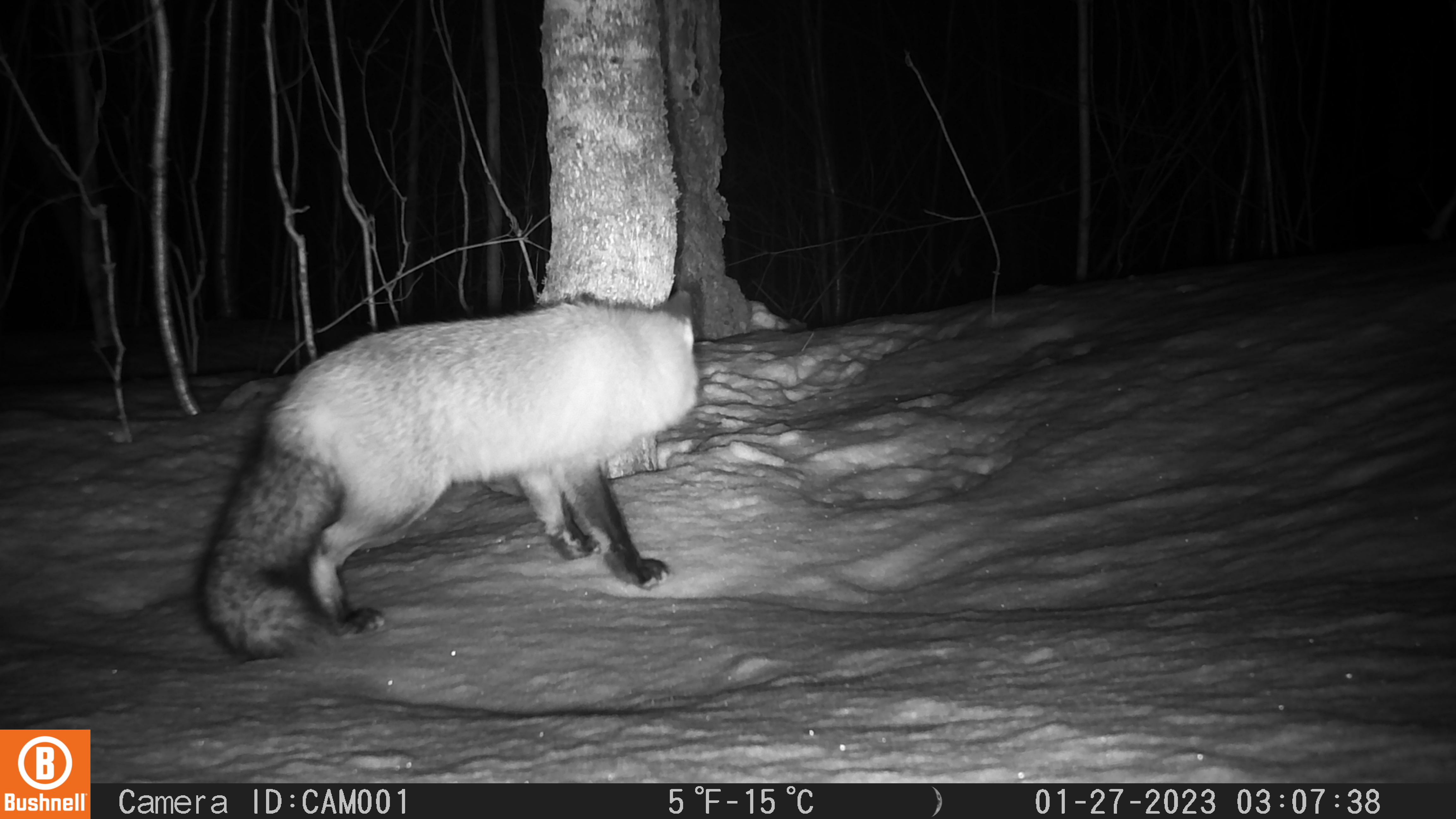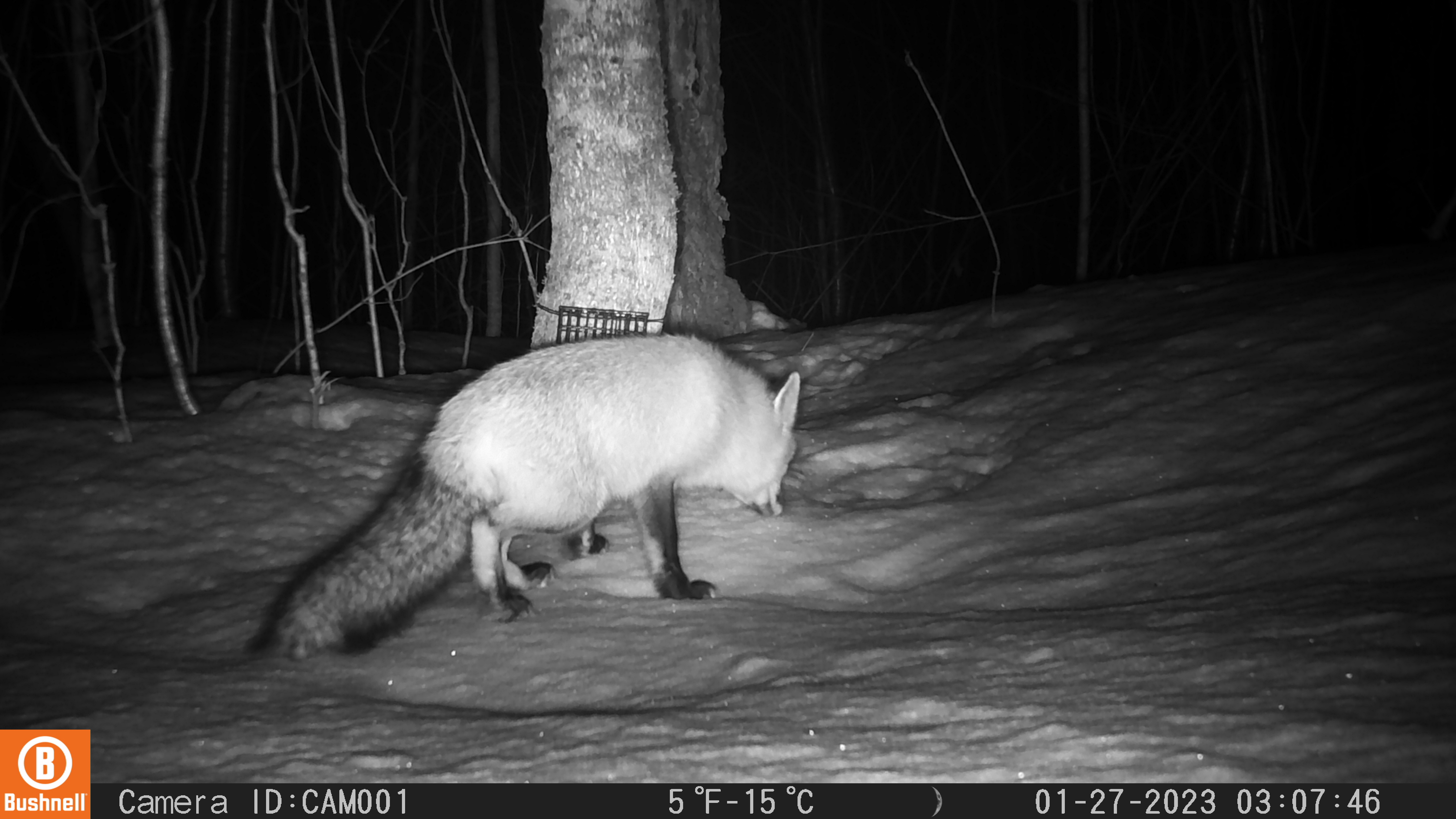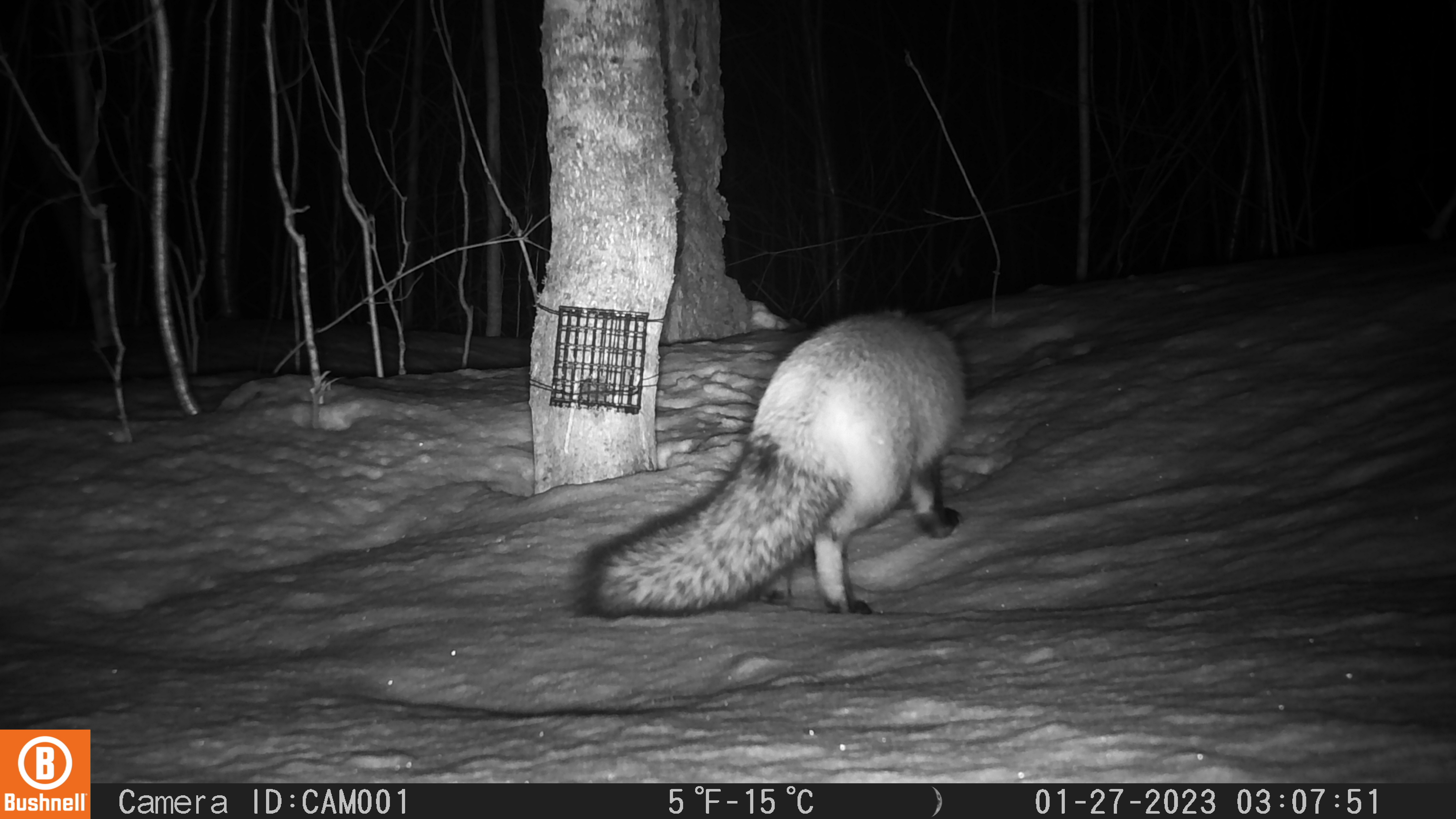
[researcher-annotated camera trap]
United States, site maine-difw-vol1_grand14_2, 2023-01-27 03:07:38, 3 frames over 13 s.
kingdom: Animalia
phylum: Chordata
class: Mammalia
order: Carnivora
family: Canidae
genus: Vulpes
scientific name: Vulpes vulpes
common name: red fox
Red fox (Vulpes vulpes).